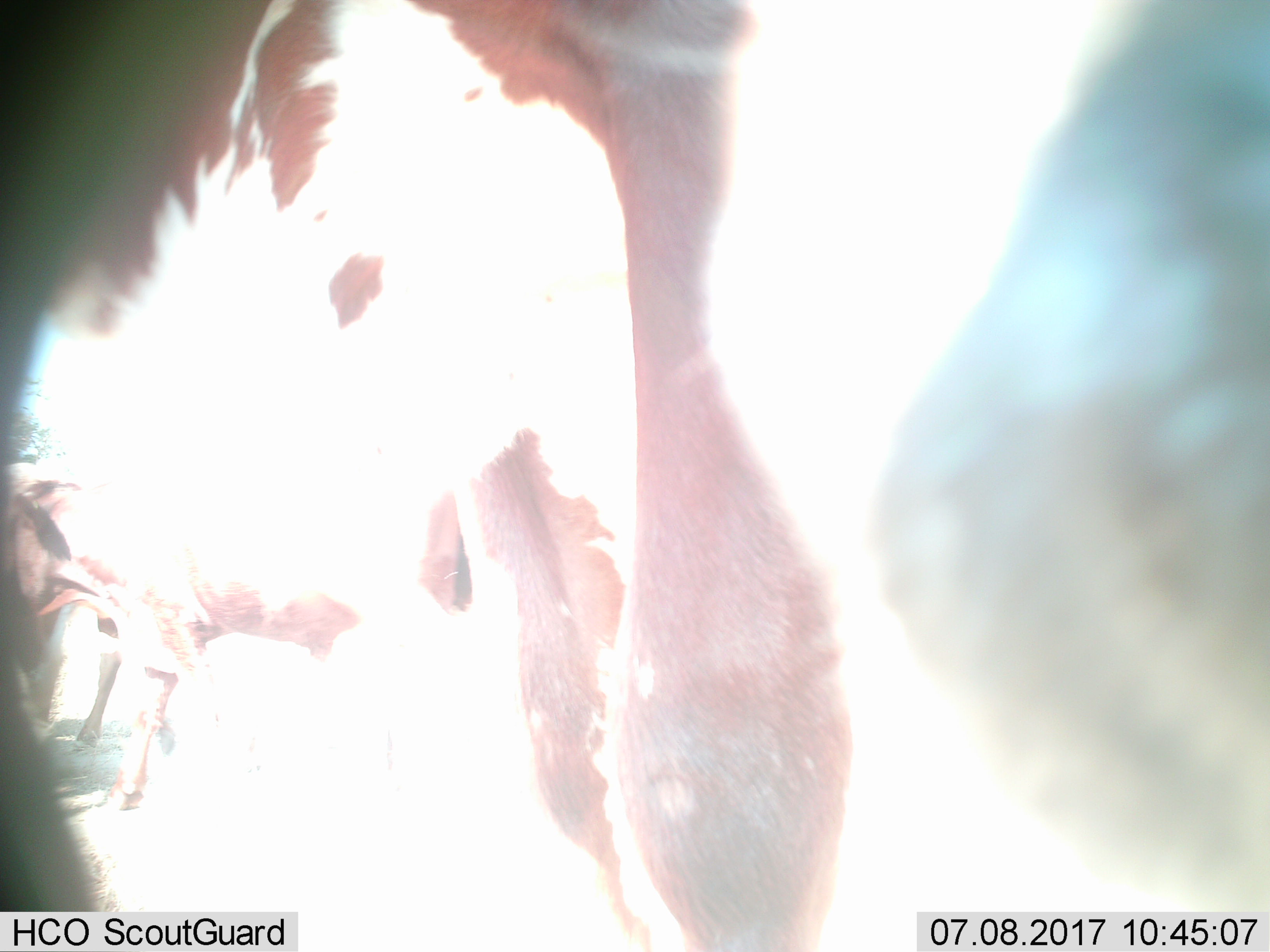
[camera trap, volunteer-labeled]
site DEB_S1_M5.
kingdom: Animalia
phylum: Chordata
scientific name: Vertebrata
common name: domestic animal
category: domesticanimal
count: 5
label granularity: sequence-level